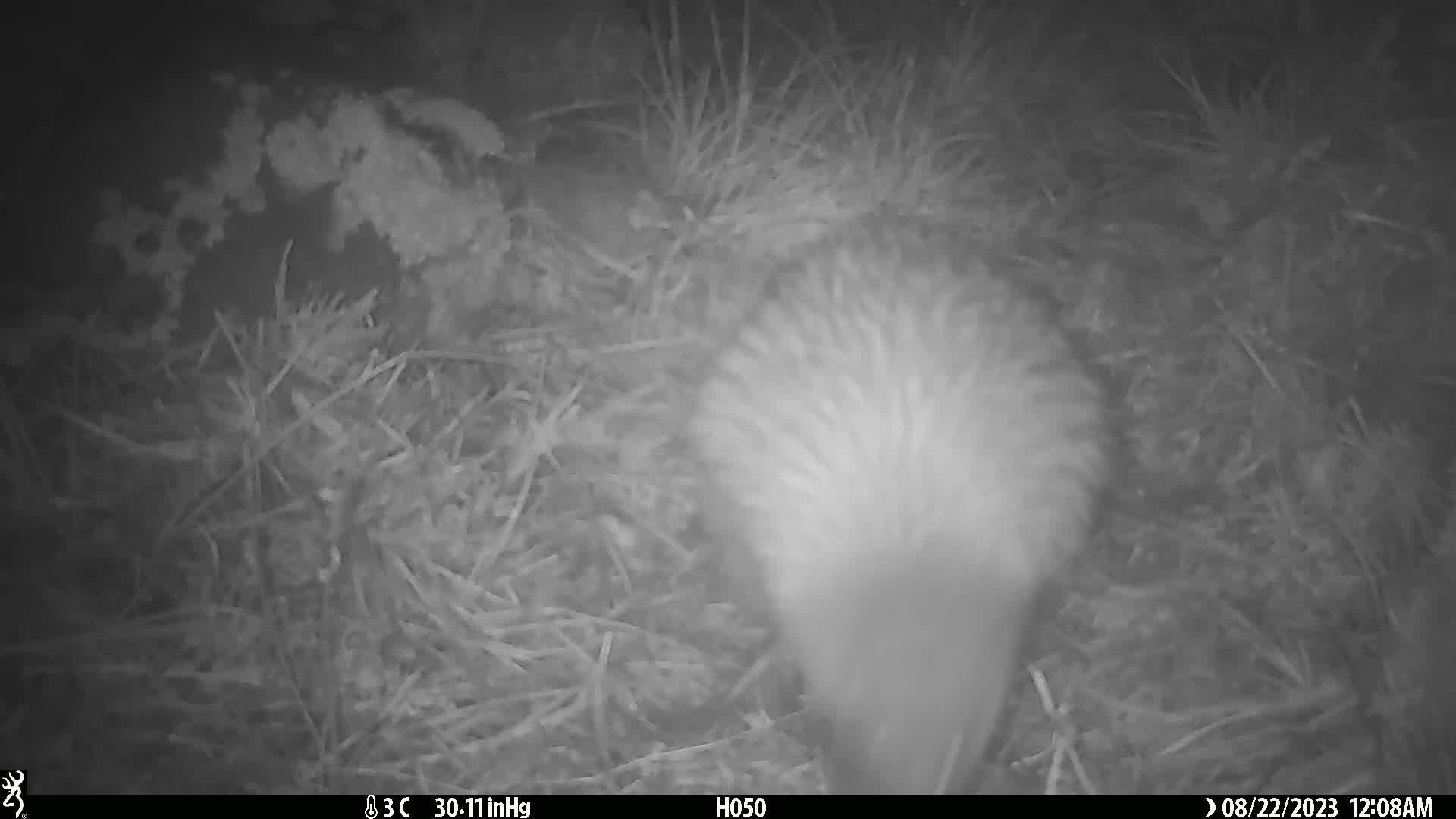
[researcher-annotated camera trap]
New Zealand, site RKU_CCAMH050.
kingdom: Animalia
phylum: Chordata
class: Aves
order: Apterygiformes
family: Apterygidae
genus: Apteryx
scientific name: Apteryx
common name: kiwi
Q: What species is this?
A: Kiwi (Apteryx).